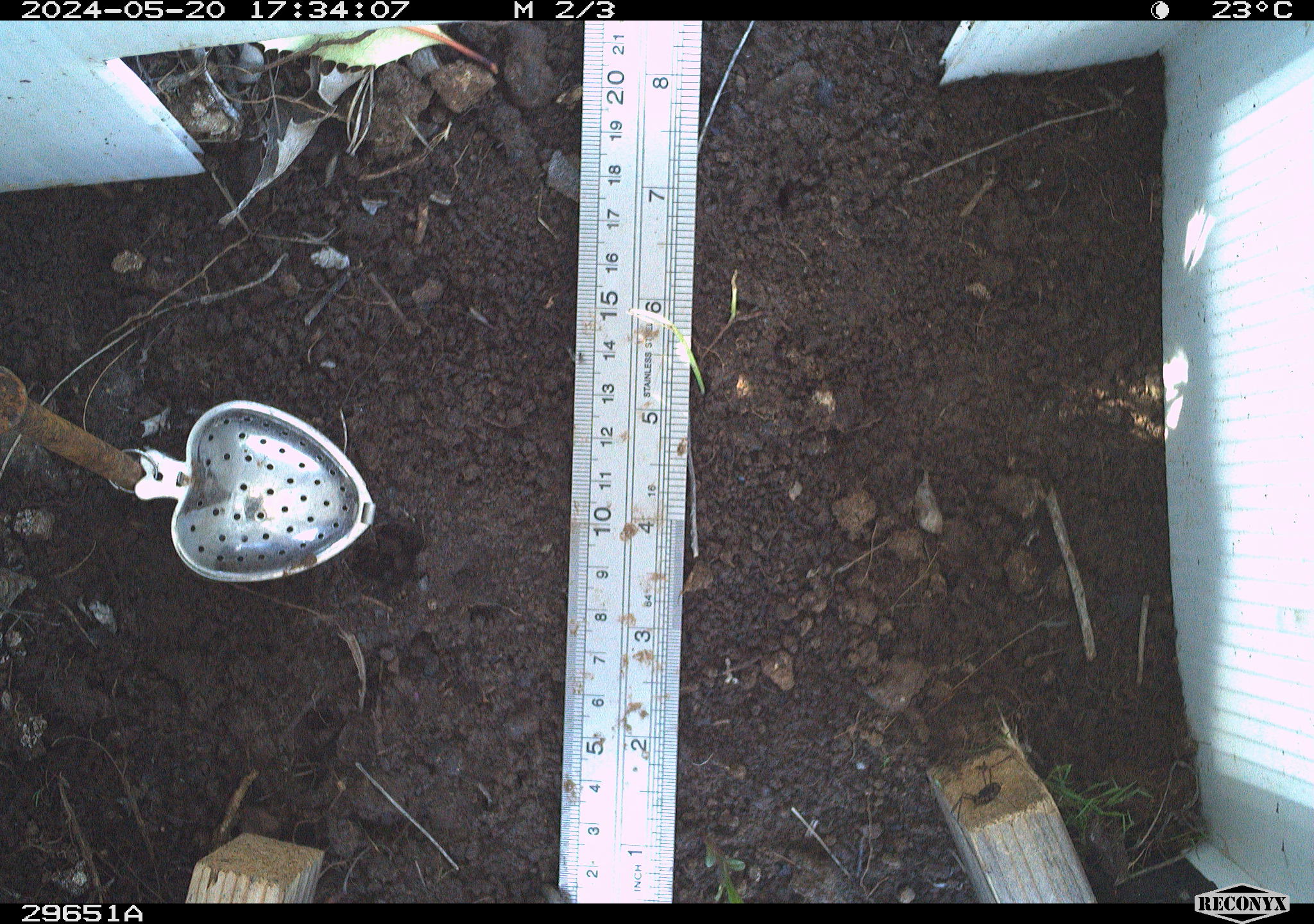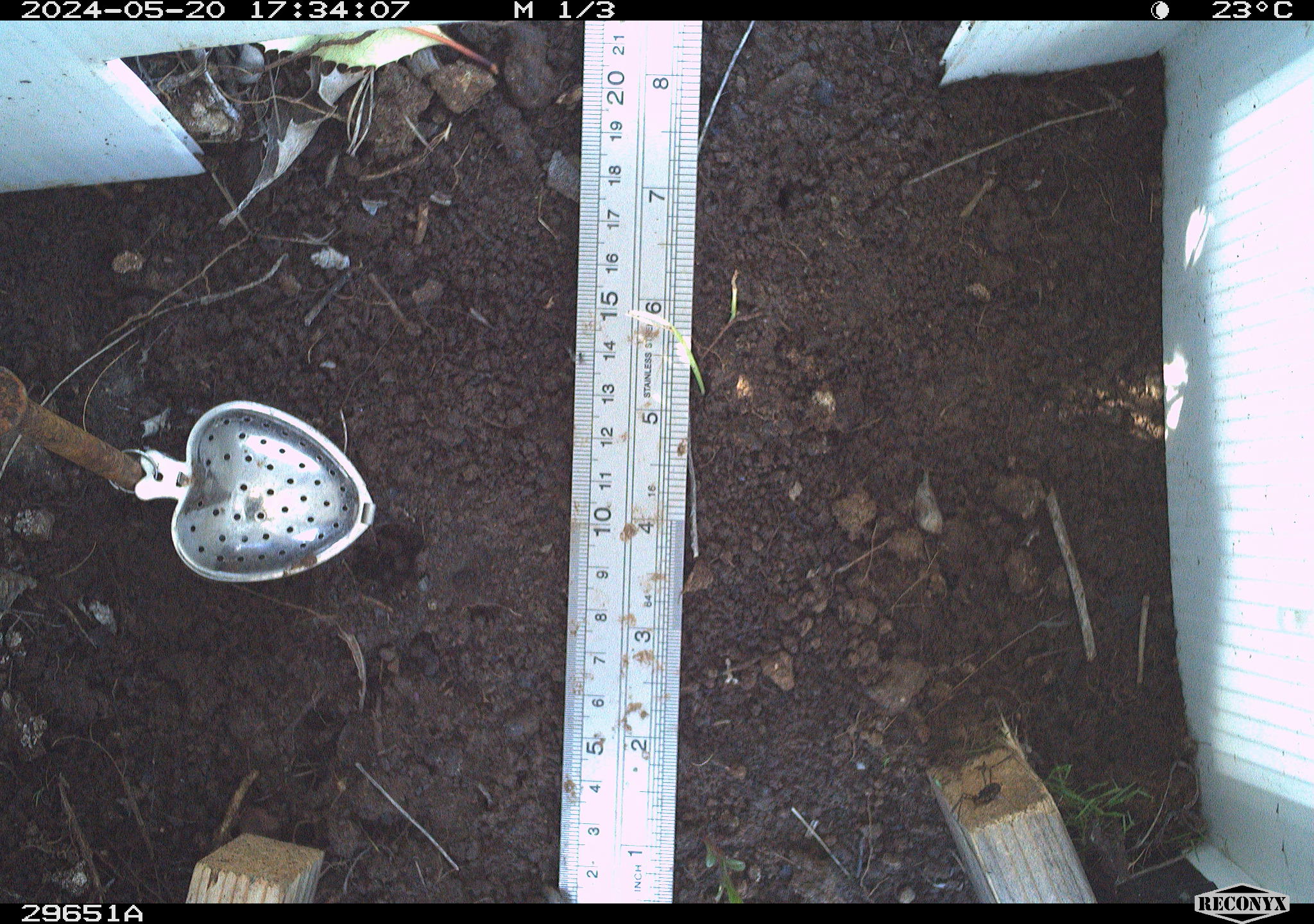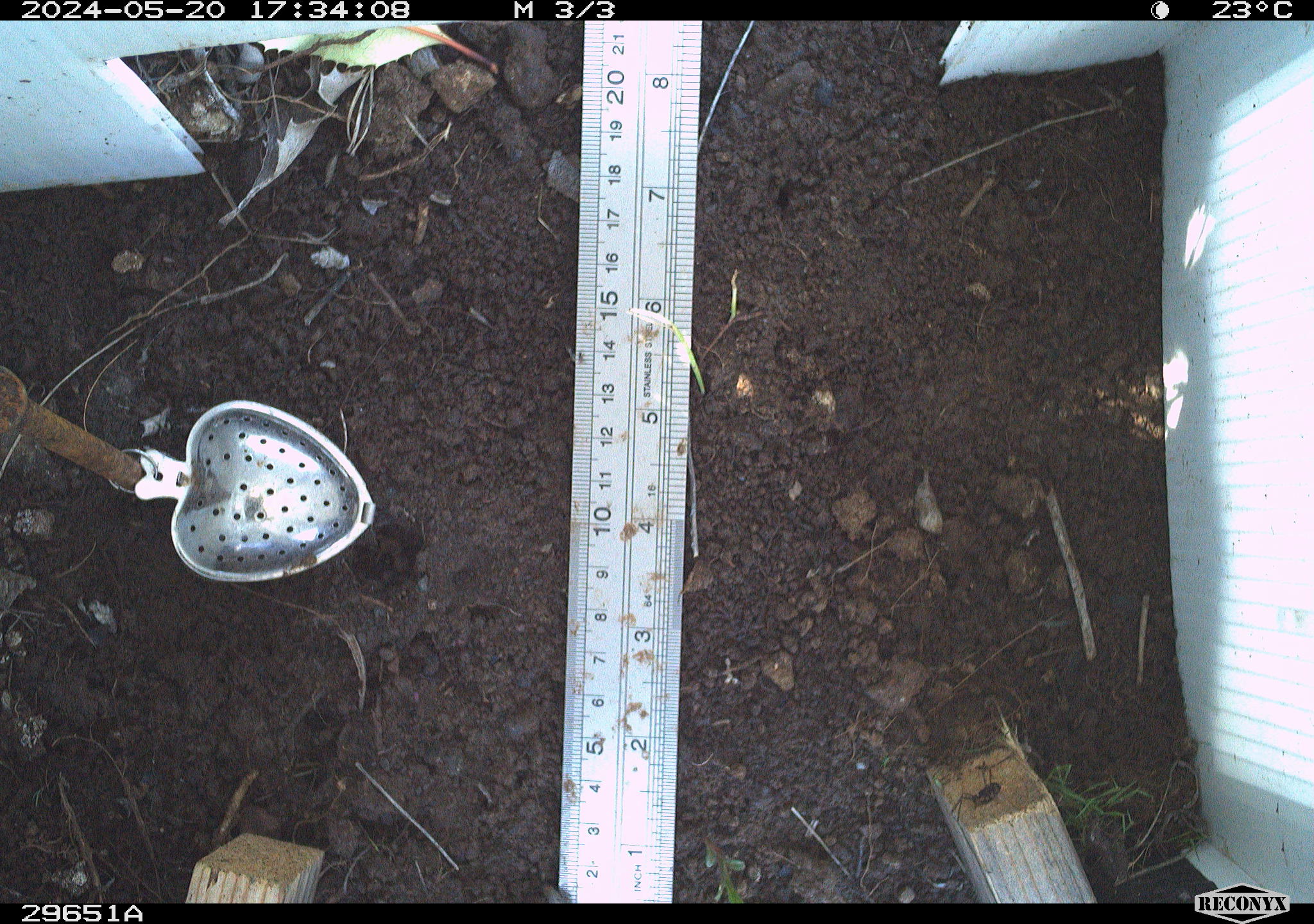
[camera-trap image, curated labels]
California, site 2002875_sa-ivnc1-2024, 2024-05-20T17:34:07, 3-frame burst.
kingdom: Animalia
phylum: Arthropoda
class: Insecta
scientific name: Insecta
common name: insect